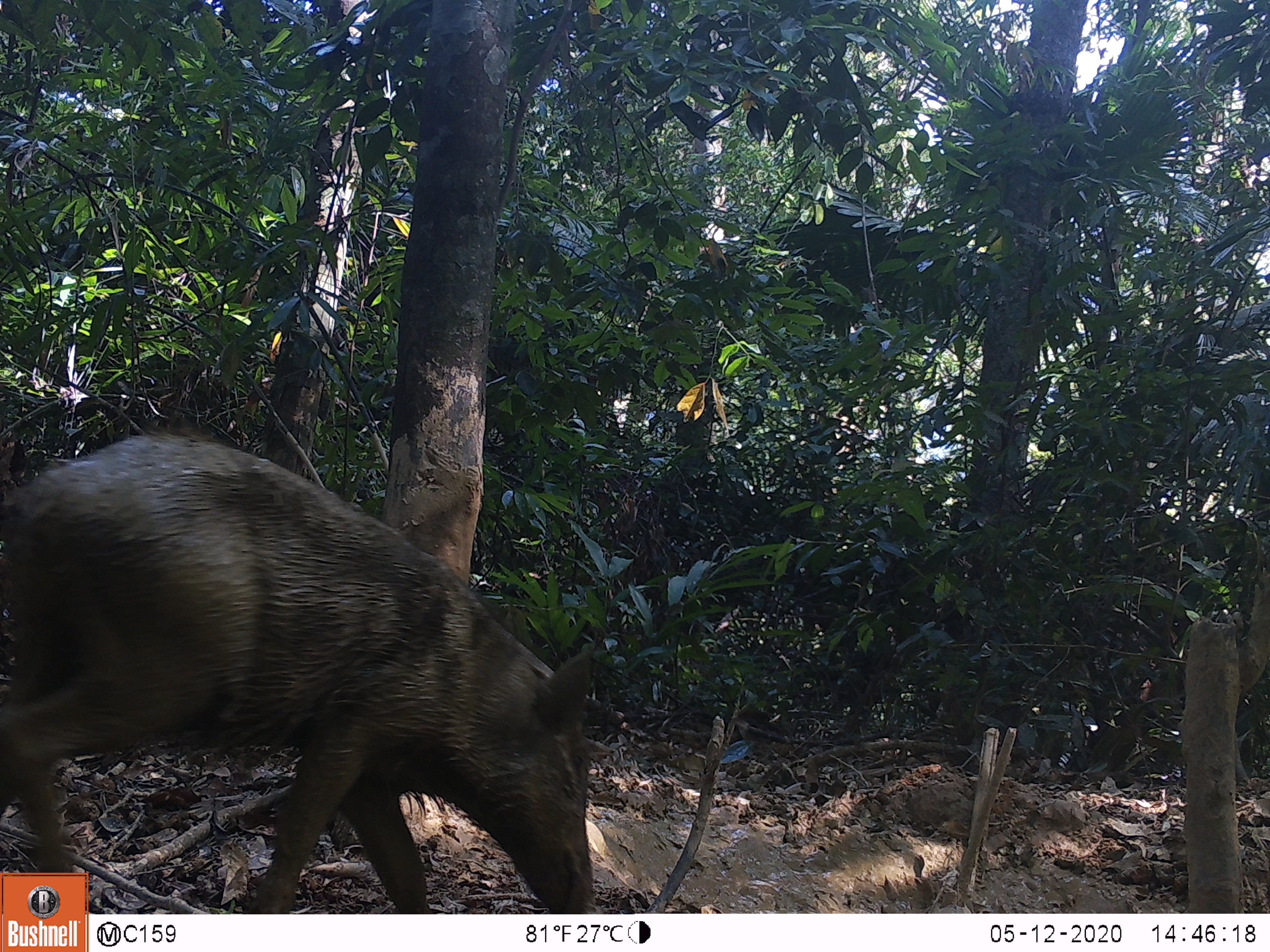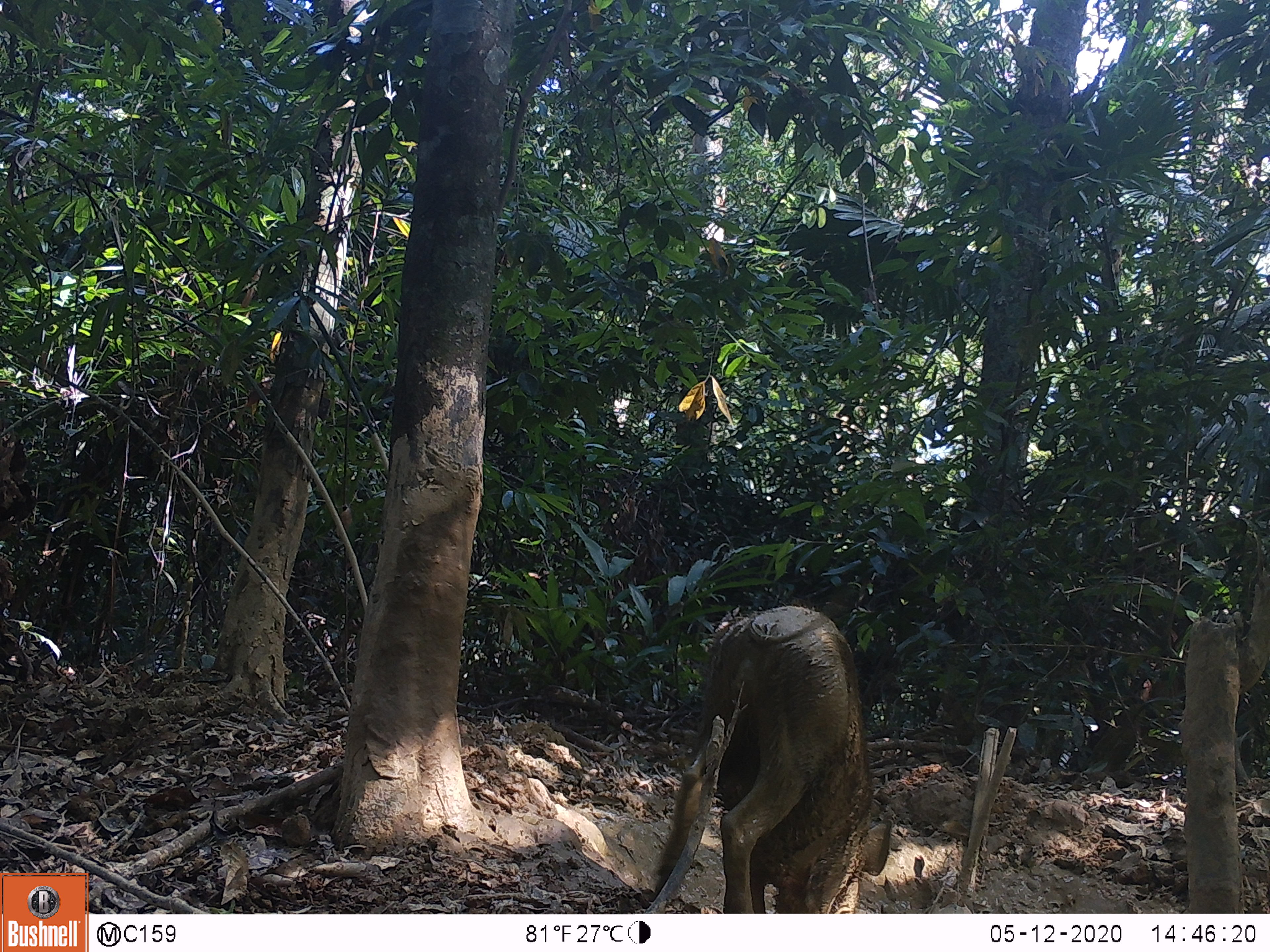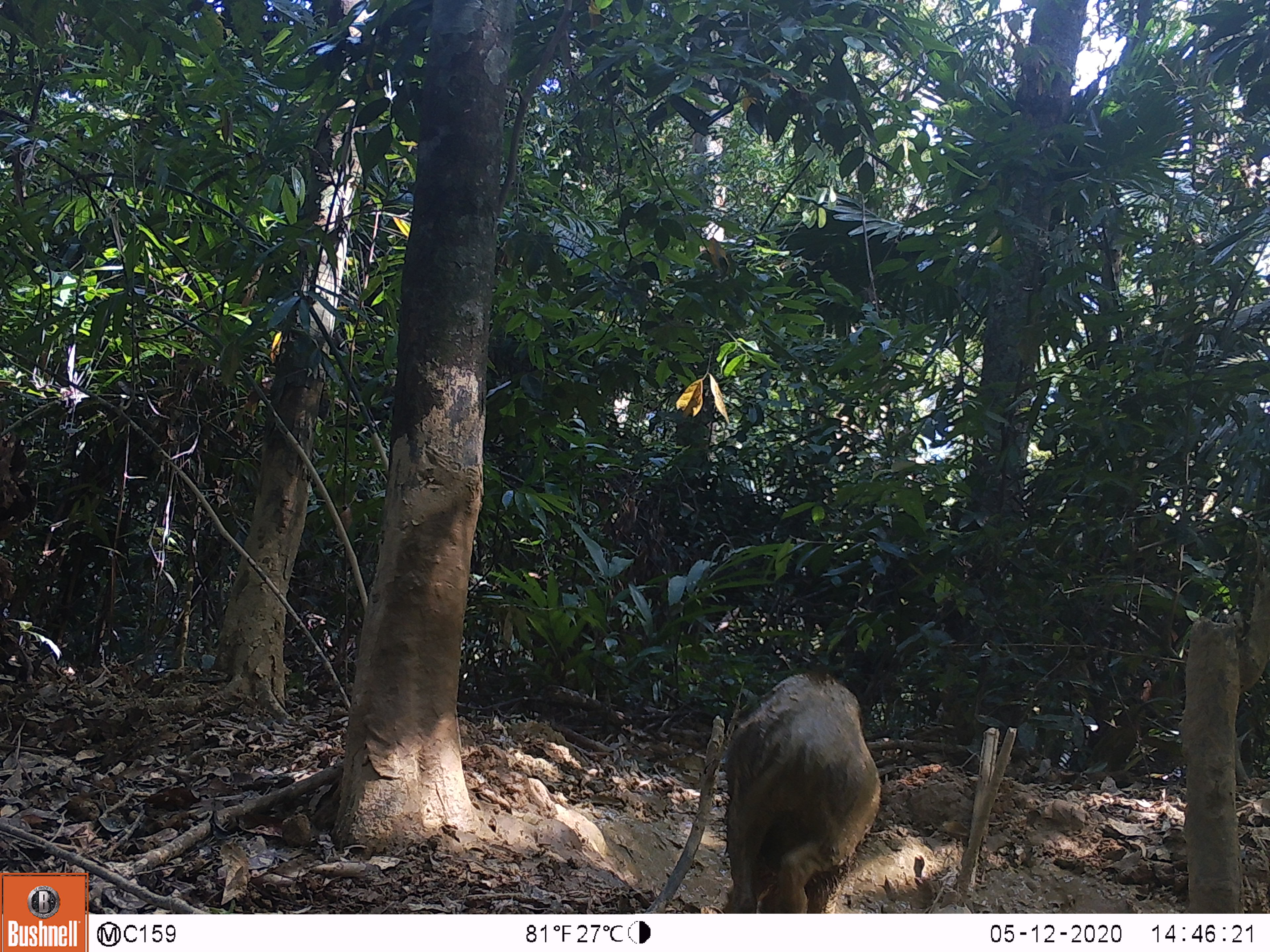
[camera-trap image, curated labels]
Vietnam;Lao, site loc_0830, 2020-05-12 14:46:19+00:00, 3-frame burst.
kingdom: Animalia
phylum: Chordata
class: Mammalia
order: Artiodactyla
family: Suidae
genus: Sus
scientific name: Sus scrofa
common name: eurasian wild pig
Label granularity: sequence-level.